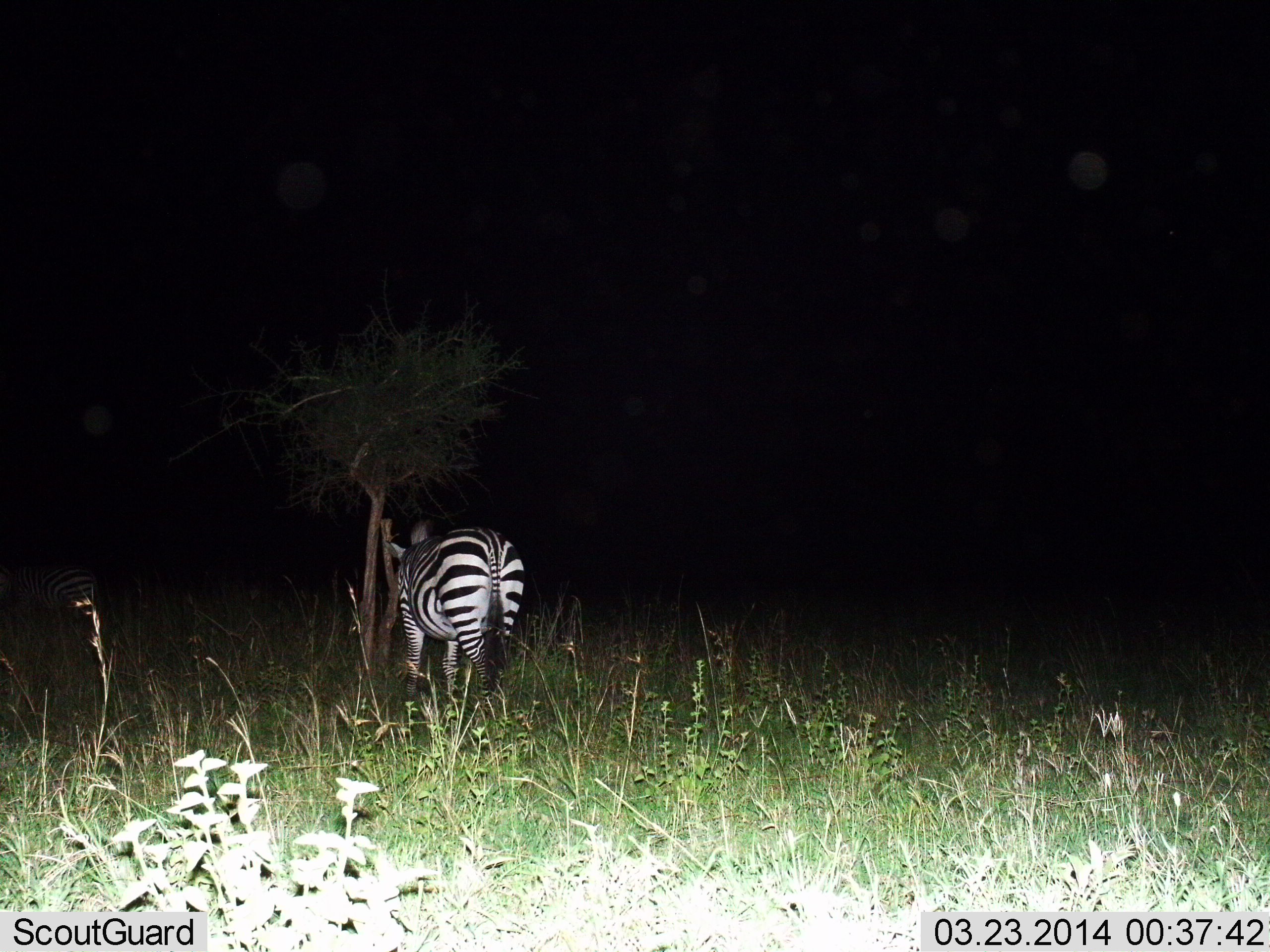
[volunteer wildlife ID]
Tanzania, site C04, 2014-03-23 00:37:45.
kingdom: Animalia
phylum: Chordata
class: Mammalia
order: Perissodactyla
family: Equidae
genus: Equus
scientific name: Equus quagga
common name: plains zebra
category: zebra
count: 1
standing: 70%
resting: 0%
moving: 20%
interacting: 0%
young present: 0%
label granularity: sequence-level